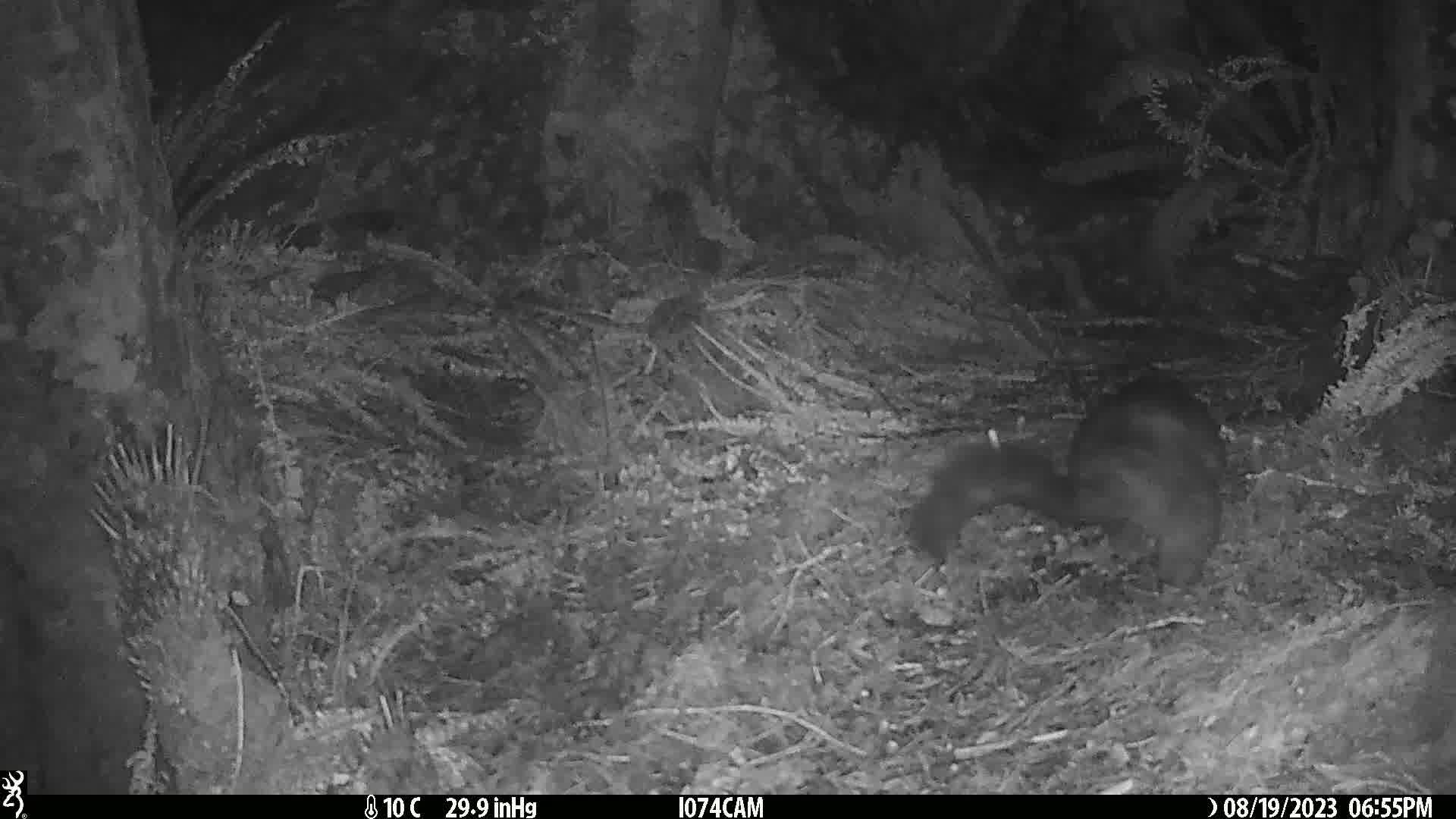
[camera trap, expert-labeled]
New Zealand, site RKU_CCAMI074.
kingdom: Animalia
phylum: Chordata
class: Mammalia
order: Diprotodontia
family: Phalangeridae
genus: Trichosurus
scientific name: Trichosurus vulpecula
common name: common brushtail possum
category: possum